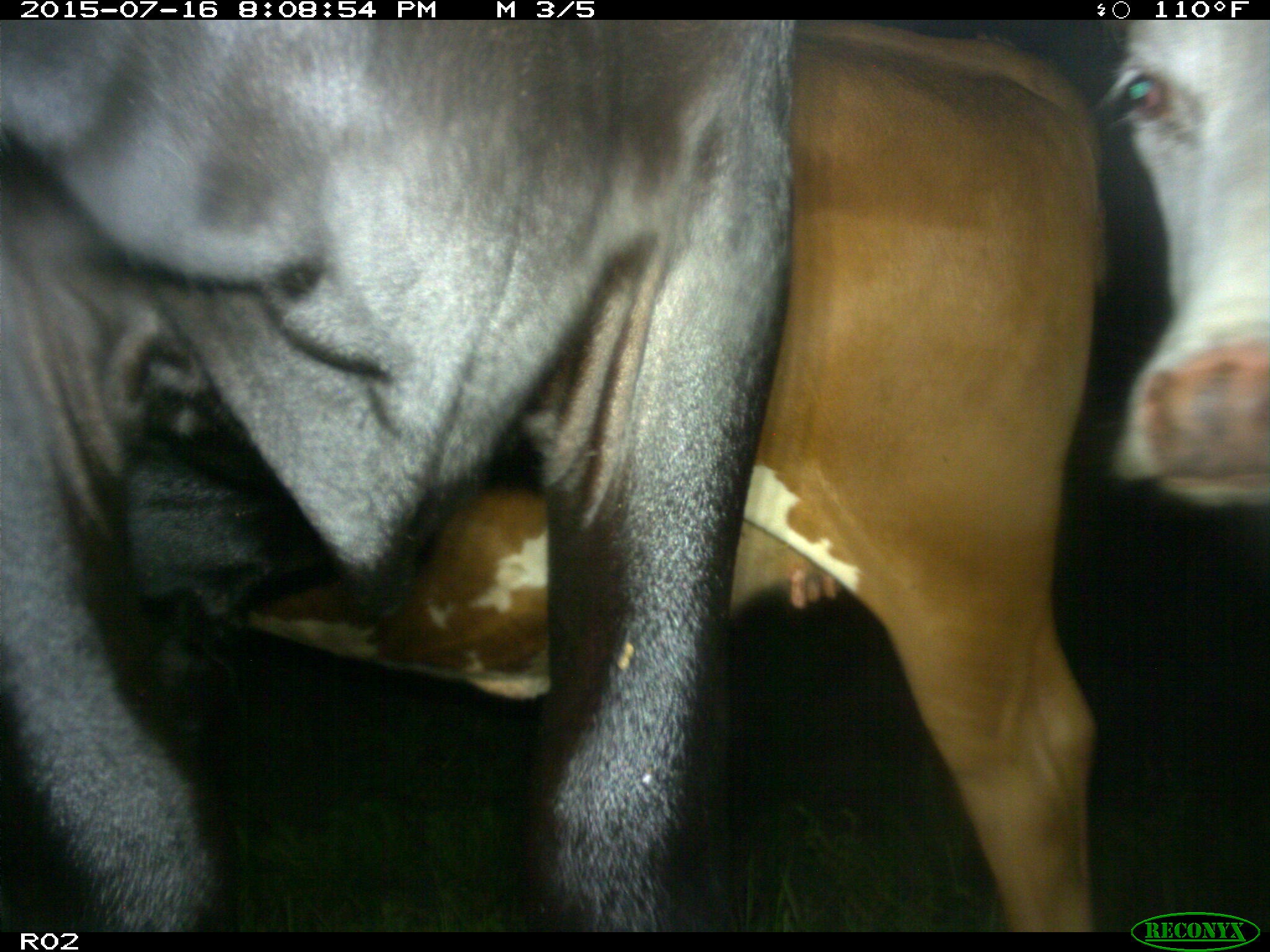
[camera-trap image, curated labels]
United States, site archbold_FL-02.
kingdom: Animalia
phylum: Chordata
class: Mammalia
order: Artiodactyla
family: Bovidae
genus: Bos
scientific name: Bos taurus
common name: domestic cow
Bos taurus (domestic cow).